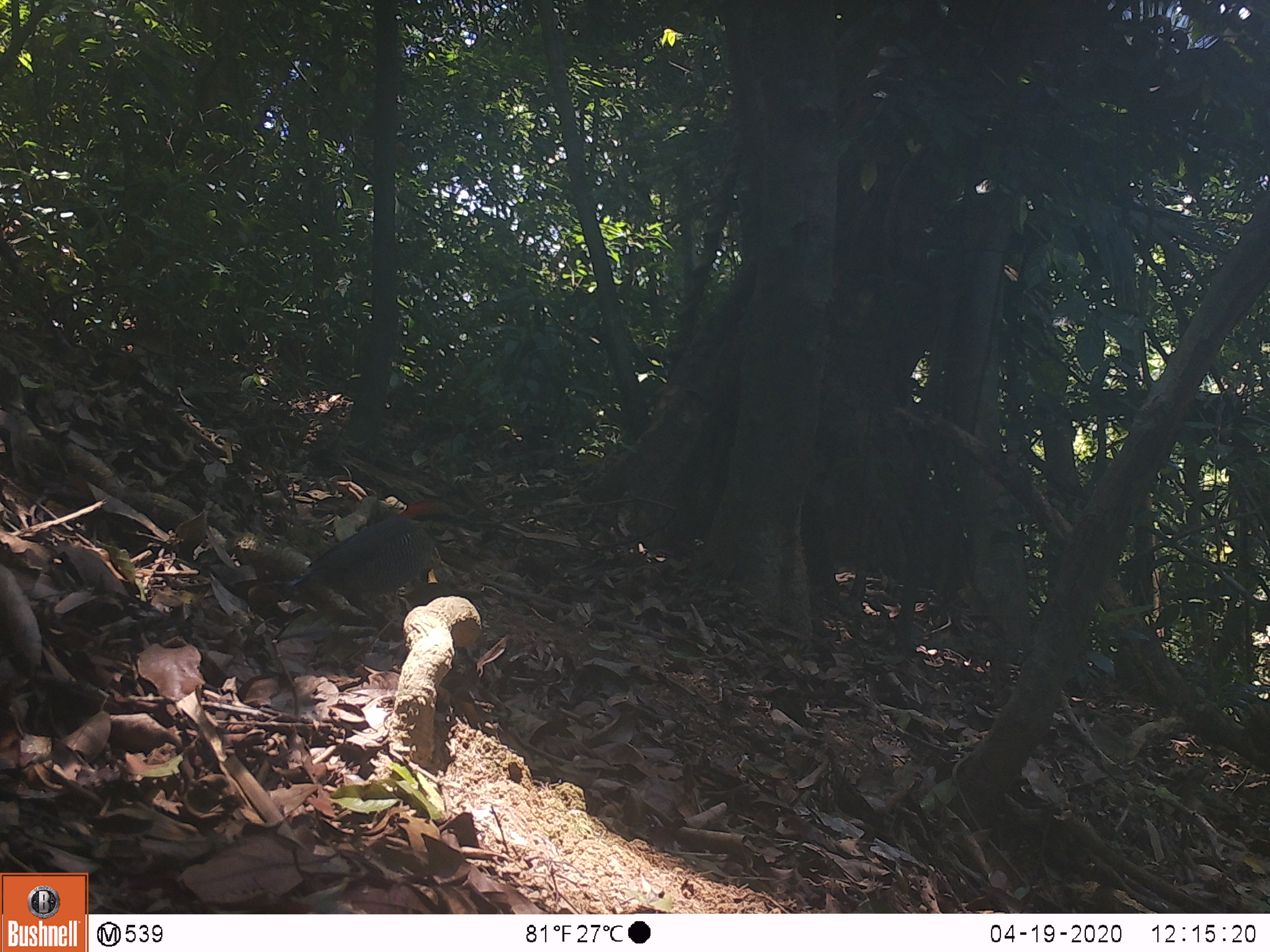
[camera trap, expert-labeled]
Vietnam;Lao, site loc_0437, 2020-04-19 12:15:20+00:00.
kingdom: Animalia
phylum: Chordata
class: Aves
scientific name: Aves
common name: bird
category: unidentified bird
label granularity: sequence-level